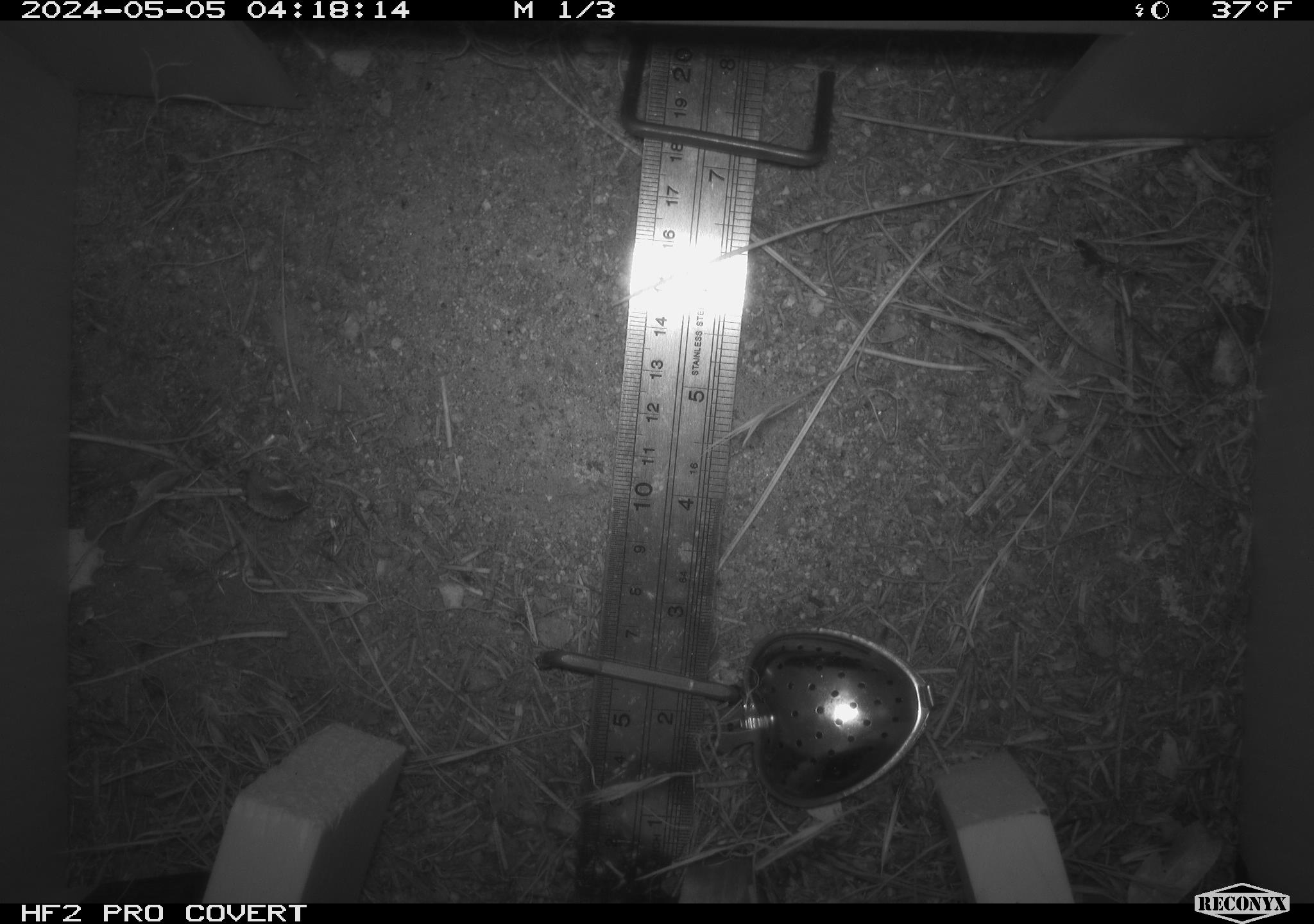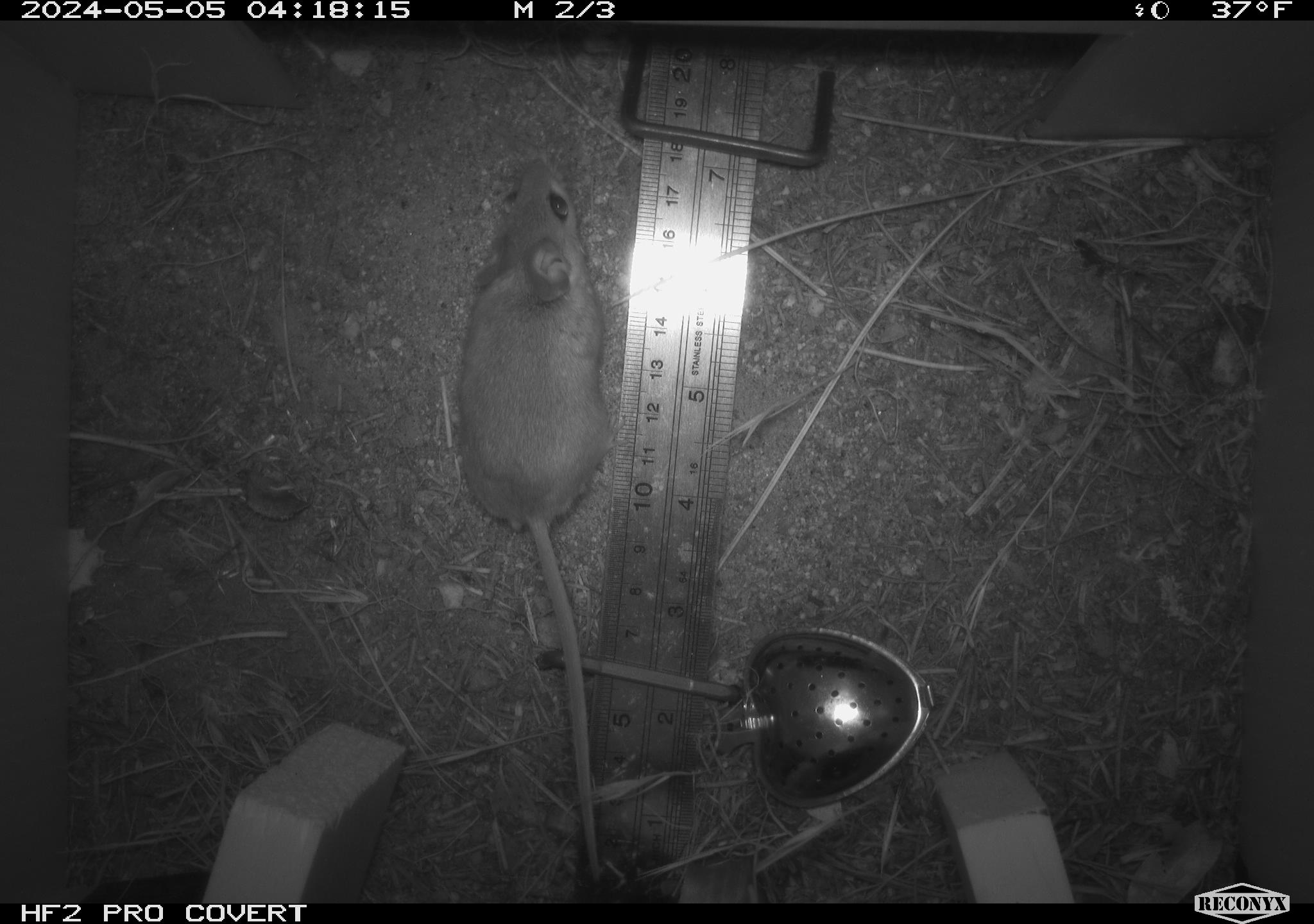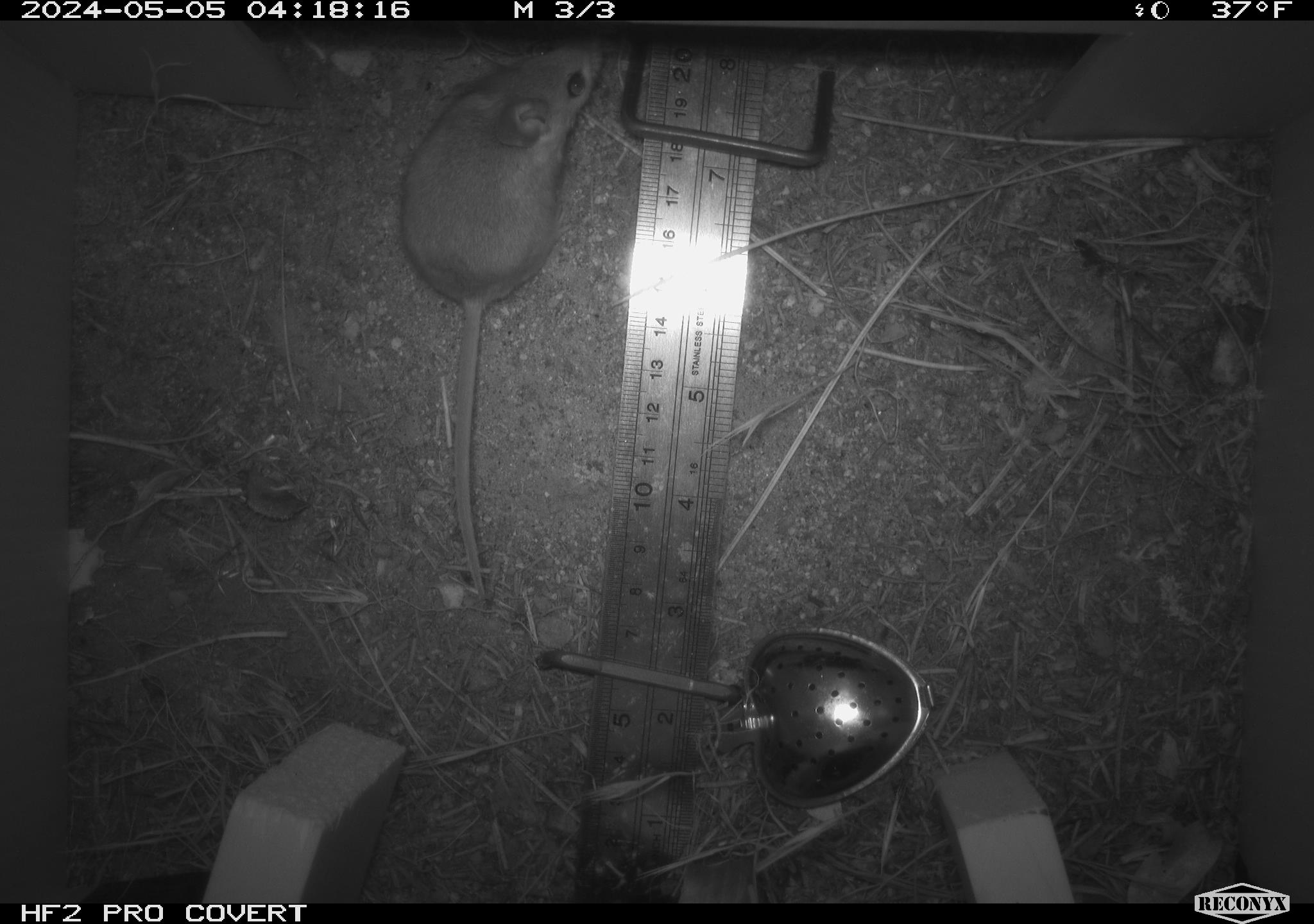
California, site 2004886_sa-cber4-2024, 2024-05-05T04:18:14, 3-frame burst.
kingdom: Animalia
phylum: Chordata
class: Mammalia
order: Rodentia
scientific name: Rodentia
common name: mouse species